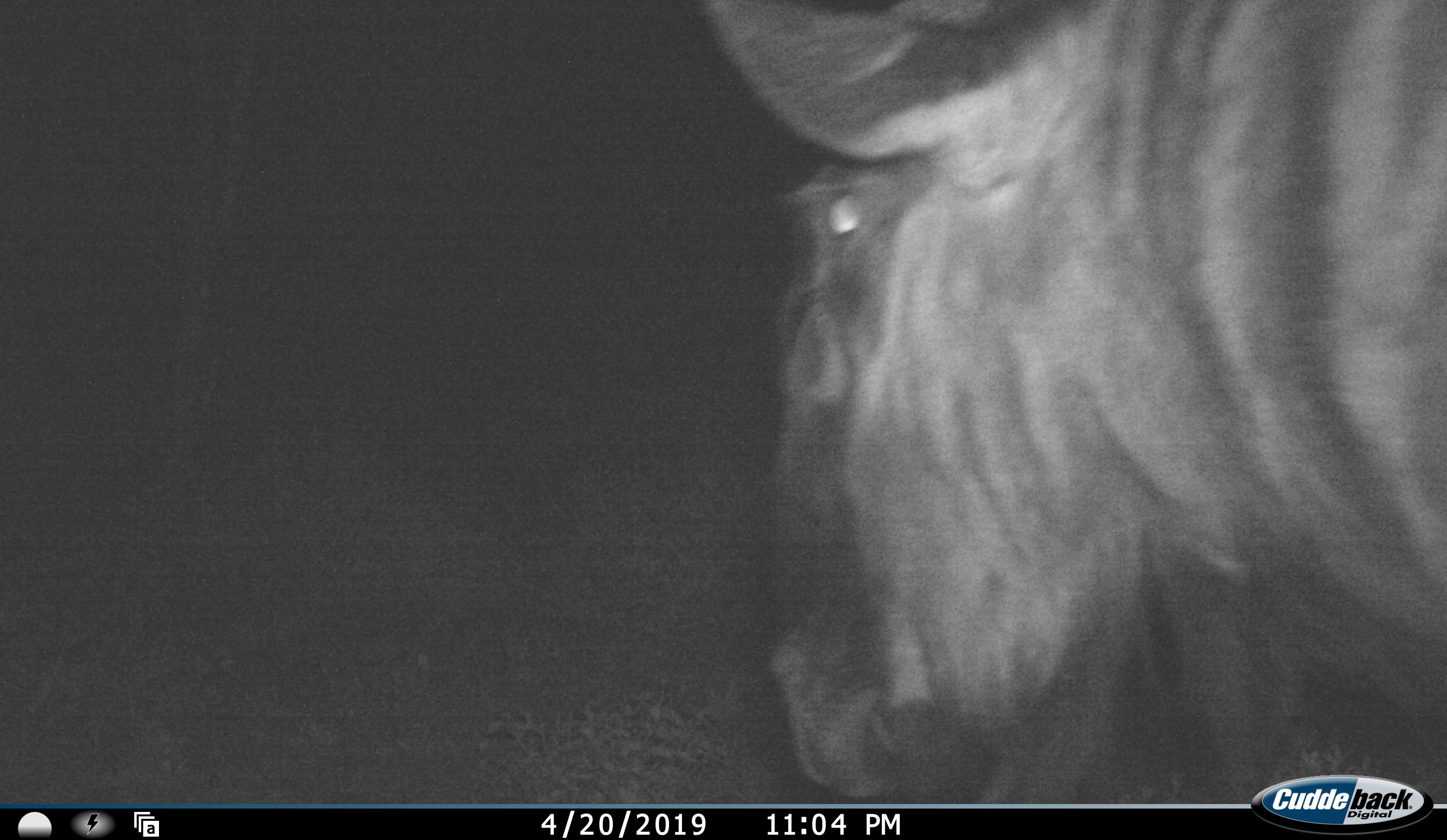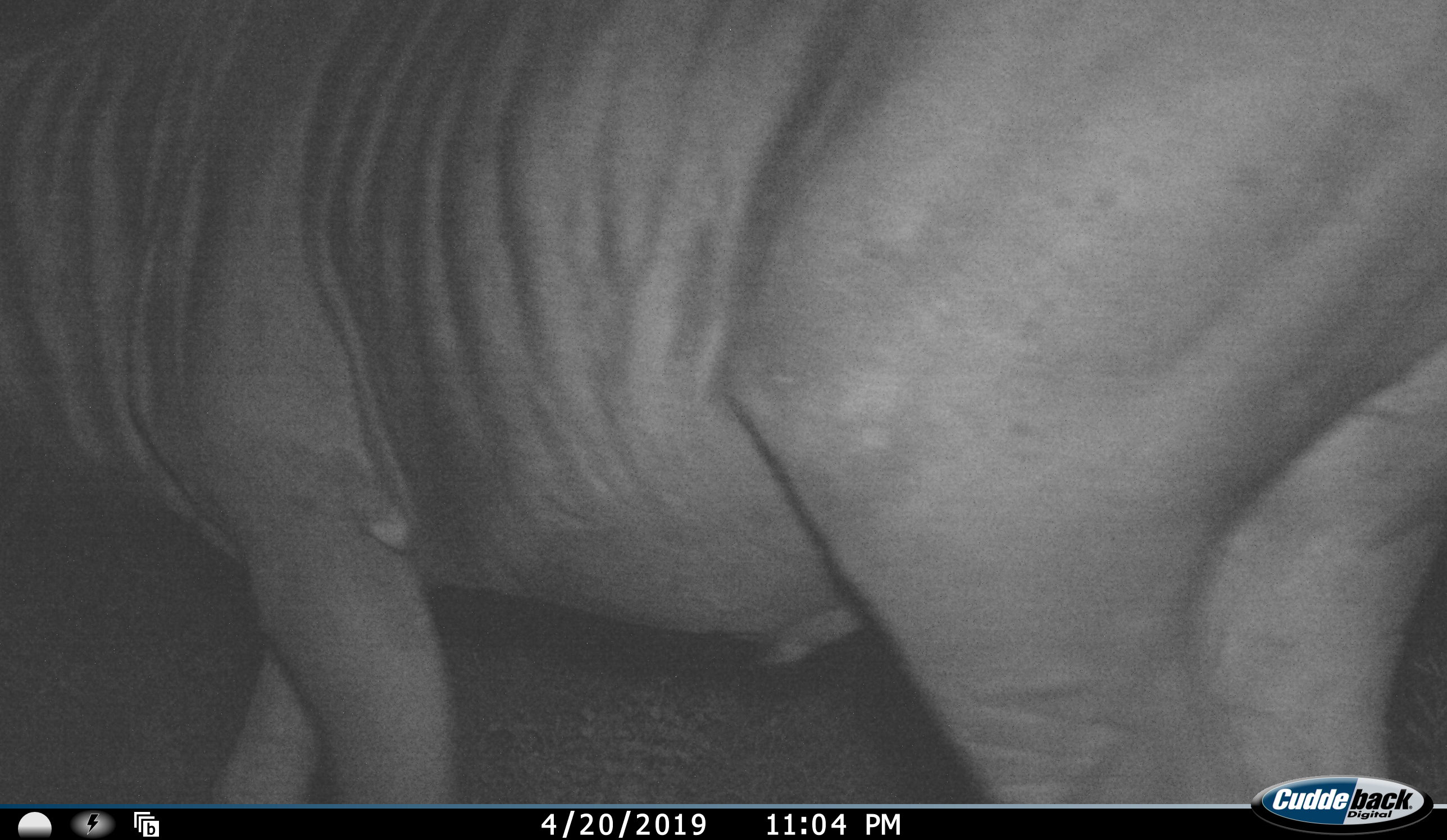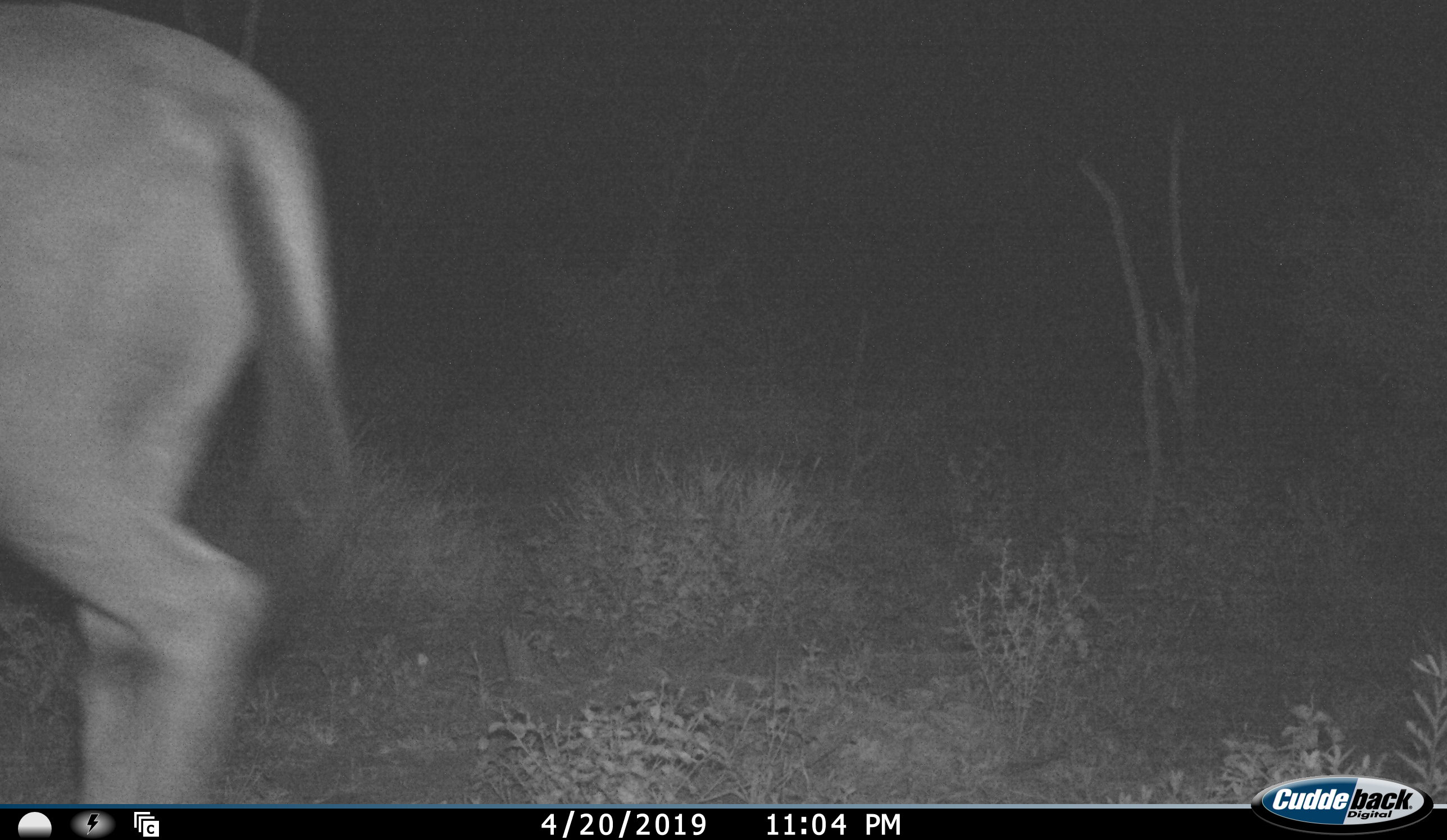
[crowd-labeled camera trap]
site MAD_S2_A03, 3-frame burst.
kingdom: Animalia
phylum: Chordata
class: Mammalia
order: Artiodactyla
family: Bovidae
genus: Connochaetes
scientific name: Connochaetes taurinus taurinus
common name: blue wildebeest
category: wildebeestblue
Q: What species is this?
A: Wildebeestblue (blue wildebeest) (Connochaetes taurinus taurinus).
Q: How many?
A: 1.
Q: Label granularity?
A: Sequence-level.